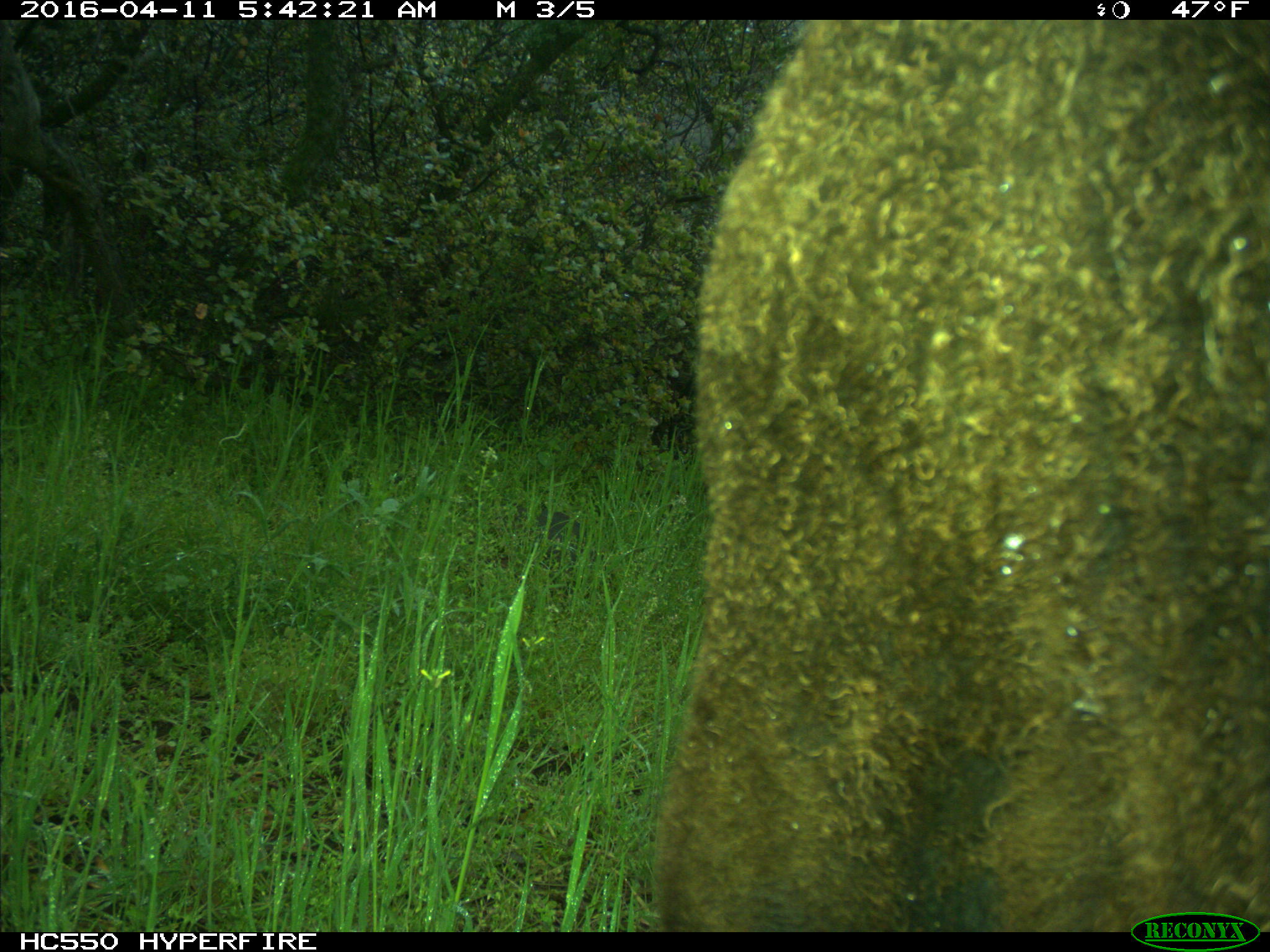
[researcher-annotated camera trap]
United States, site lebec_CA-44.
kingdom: Animalia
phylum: Chordata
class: Mammalia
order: Artiodactyla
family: Bovidae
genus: Bos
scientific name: Bos taurus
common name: domestic cow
Bos taurus (domestic cow).